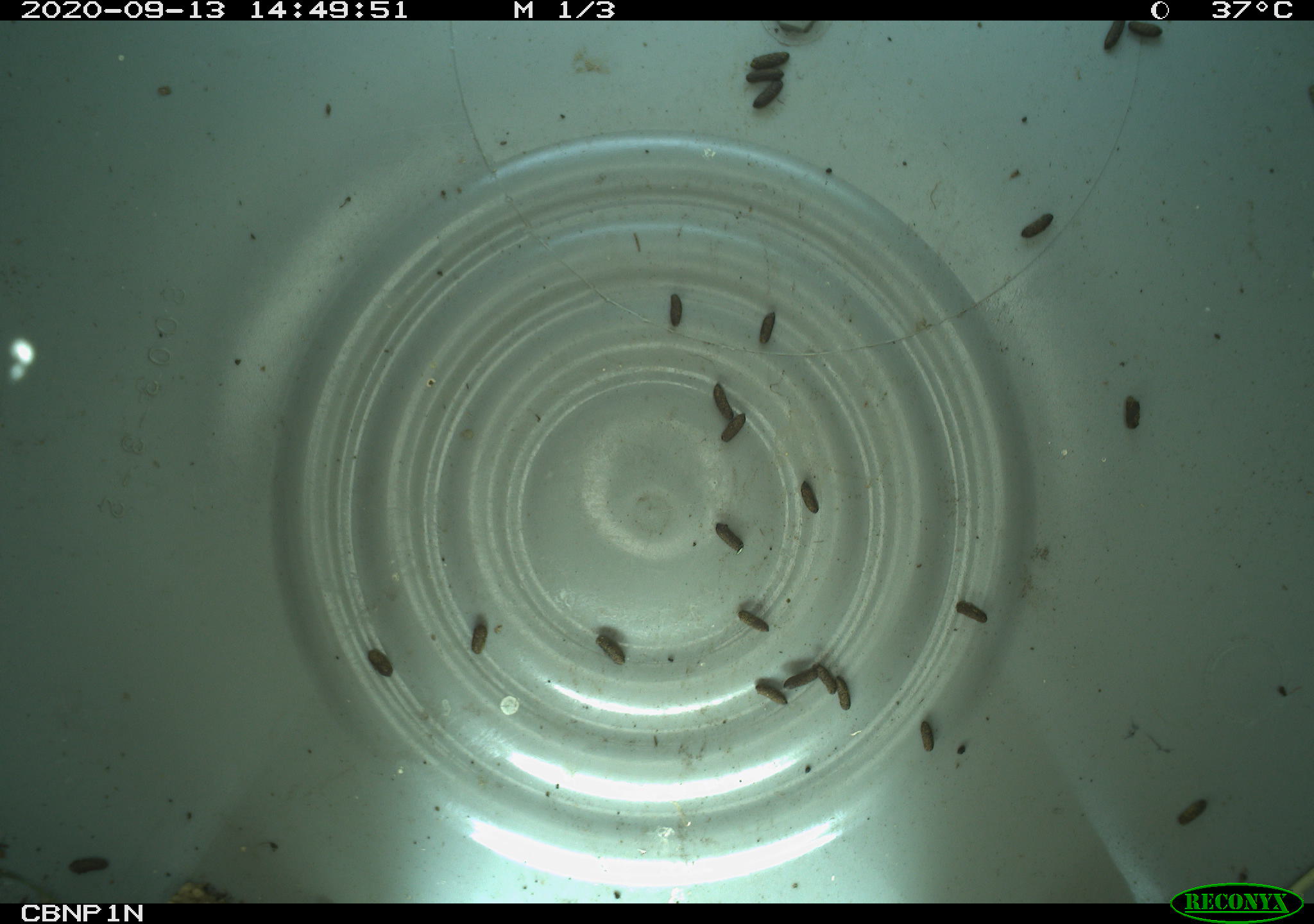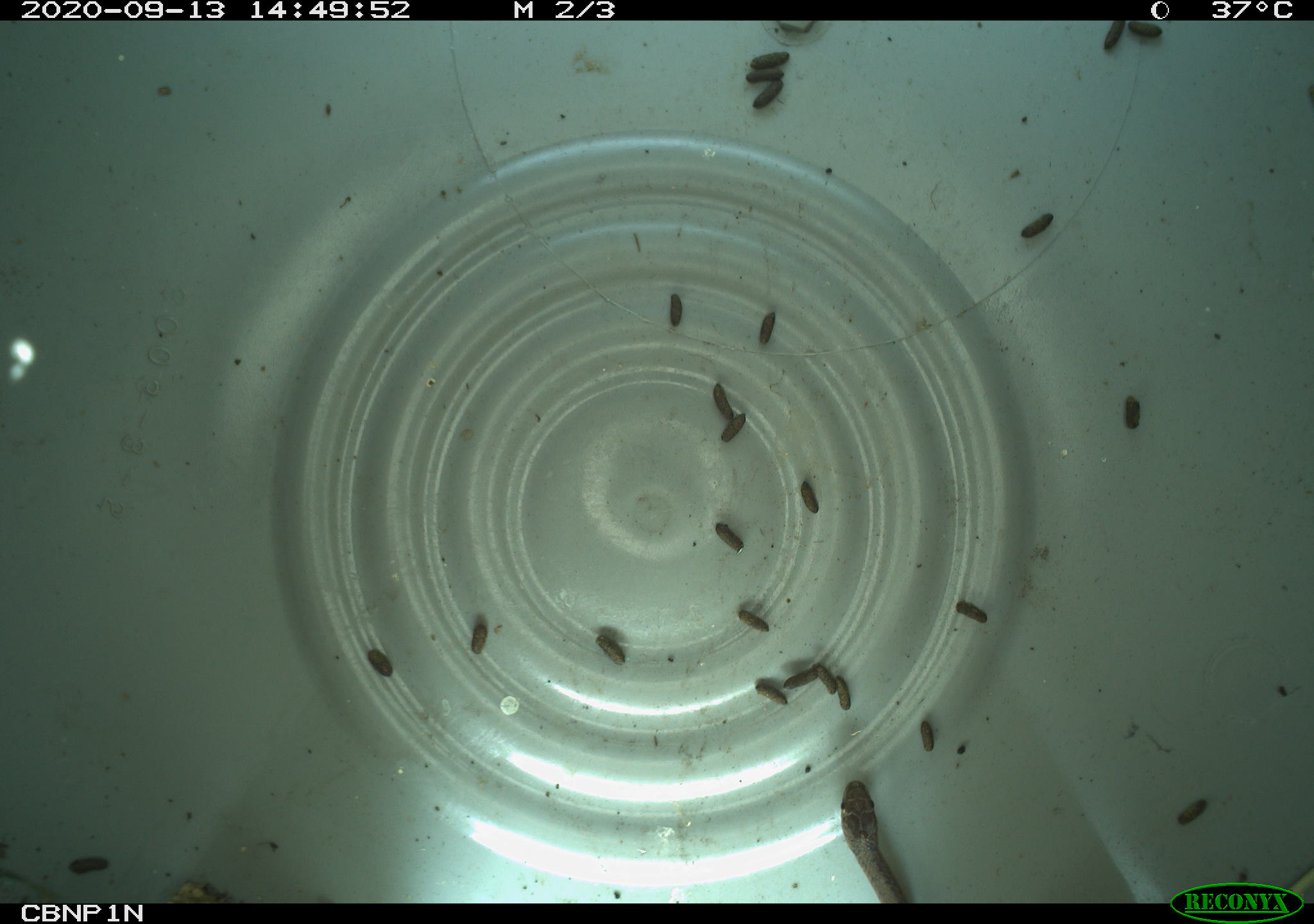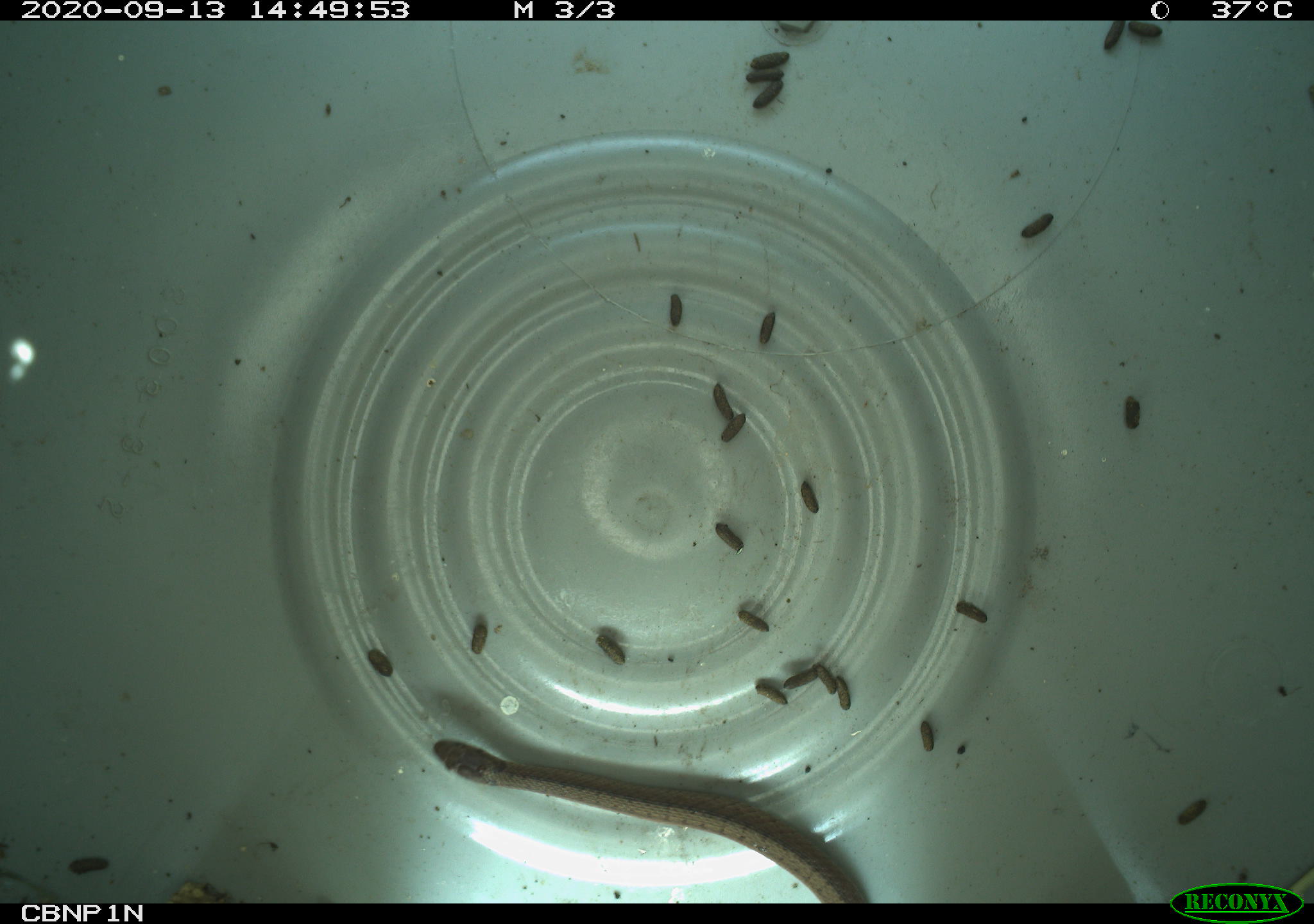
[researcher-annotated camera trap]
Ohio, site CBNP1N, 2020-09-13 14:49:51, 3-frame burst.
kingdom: Animalia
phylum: Chordata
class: Reptilia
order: Squamata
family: Colubridae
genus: Storeria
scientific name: Storeria dekayi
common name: dekay's brownsnake